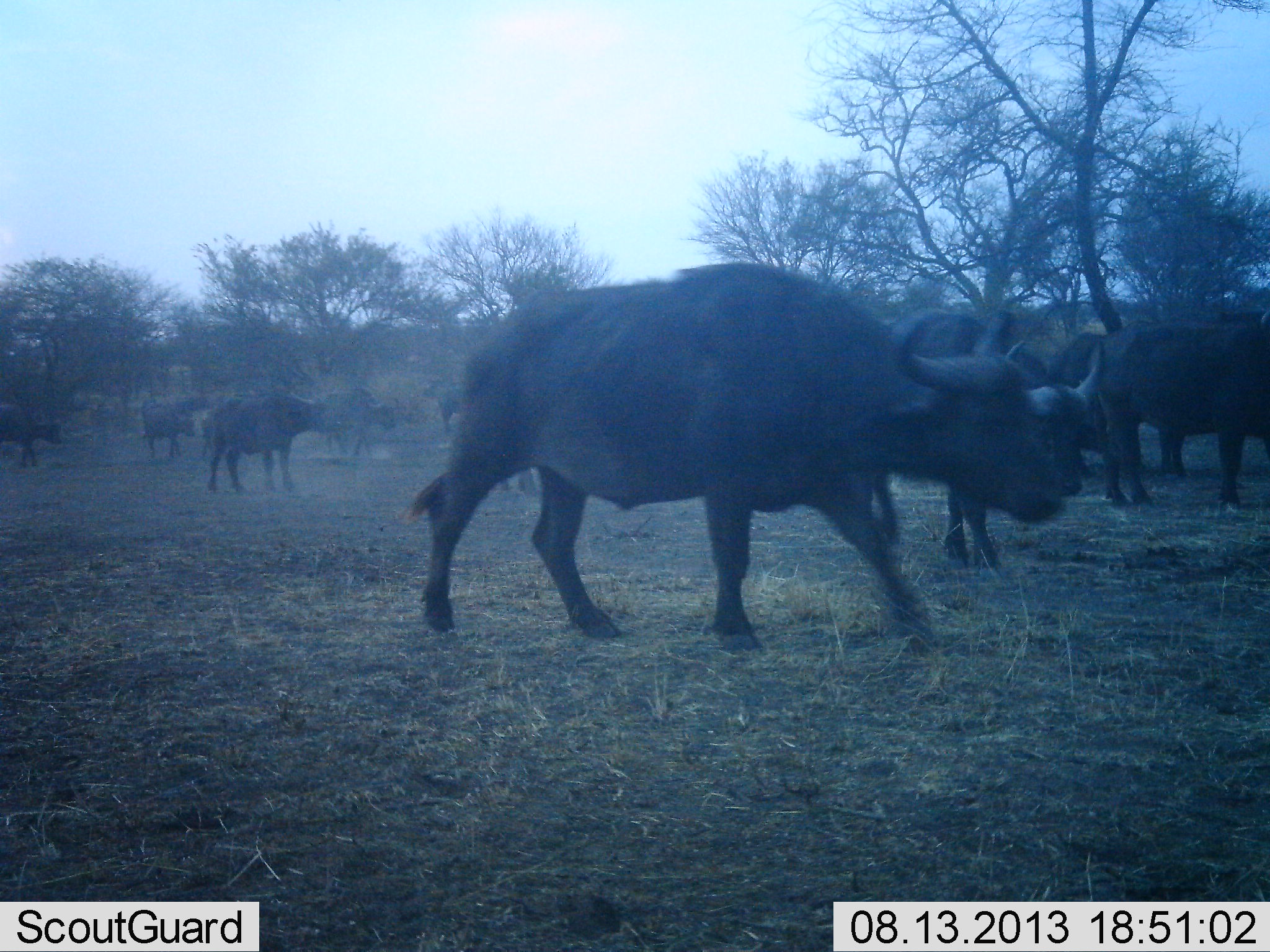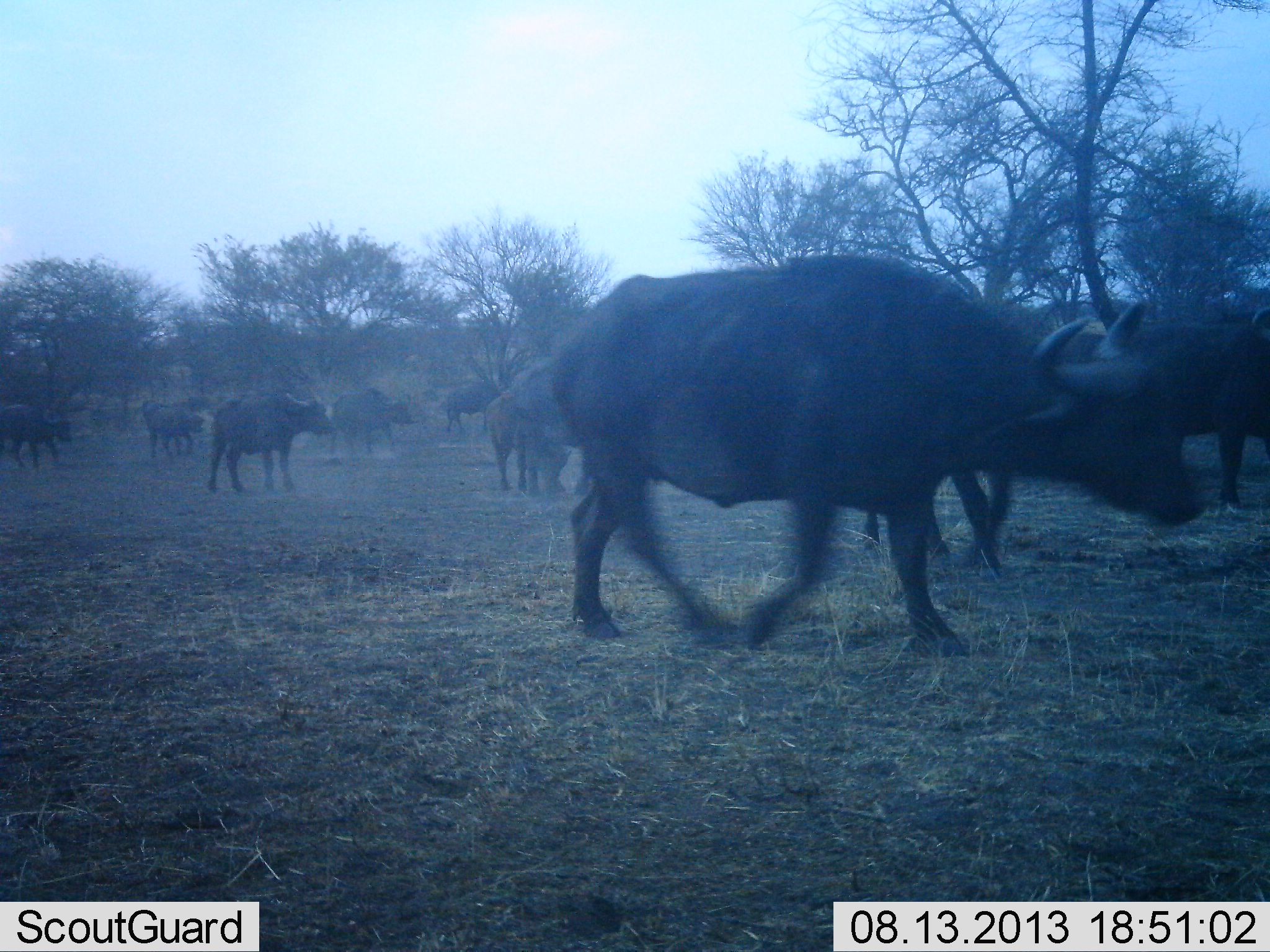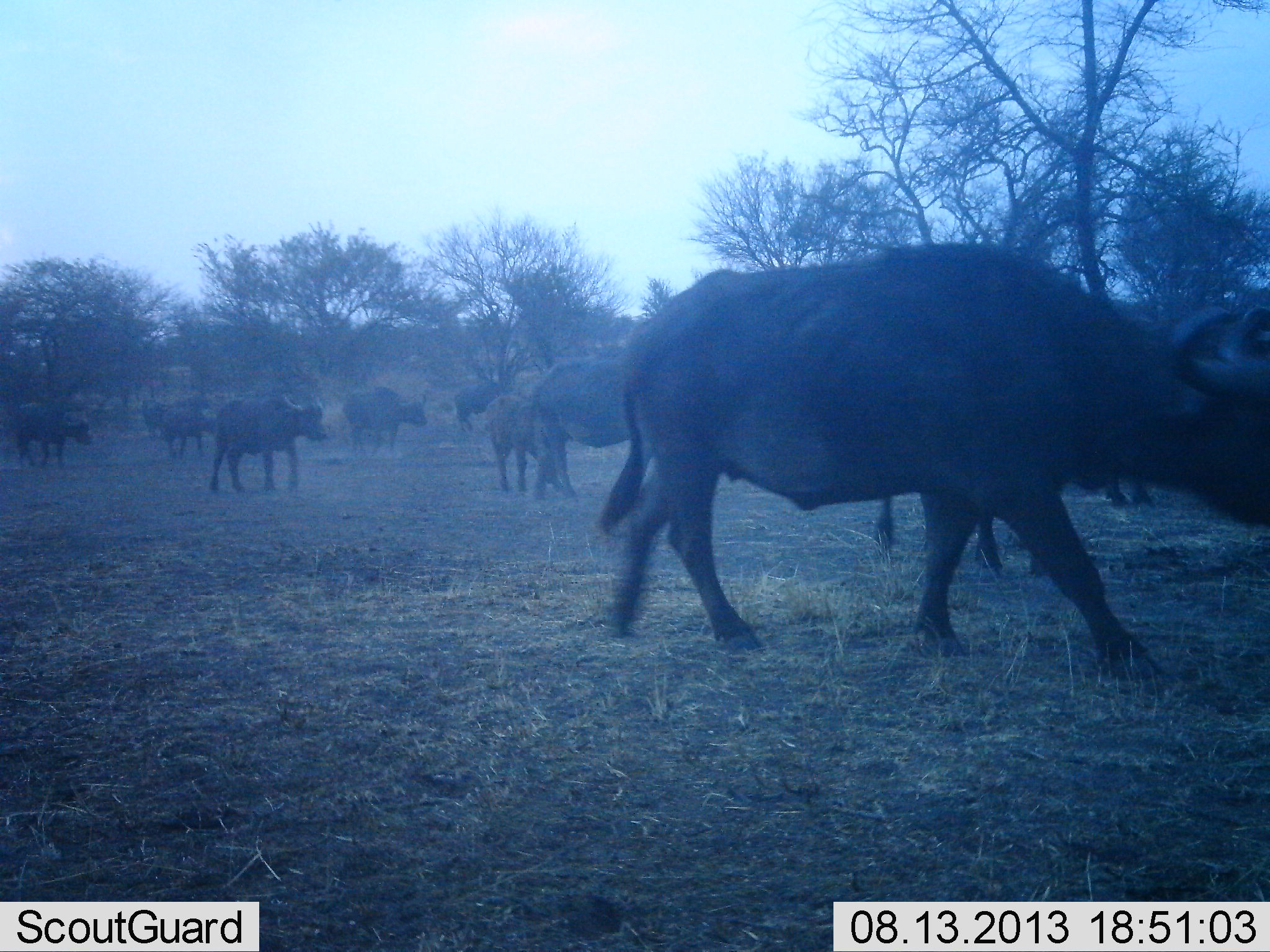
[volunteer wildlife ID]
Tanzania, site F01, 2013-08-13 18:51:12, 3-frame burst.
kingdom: Animalia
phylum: Chordata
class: Mammalia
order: Artiodactyla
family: Bovidae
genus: Syncerus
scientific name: Syncerus caffer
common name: cape buffalo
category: buffalo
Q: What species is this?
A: Buffalo (cape buffalo) (Syncerus caffer).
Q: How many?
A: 11-50.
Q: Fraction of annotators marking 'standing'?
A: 29%.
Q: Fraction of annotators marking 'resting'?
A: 6%.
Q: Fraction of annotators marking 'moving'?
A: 94%.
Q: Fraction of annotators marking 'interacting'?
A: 6%.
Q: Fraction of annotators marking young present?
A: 9%.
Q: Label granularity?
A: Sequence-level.